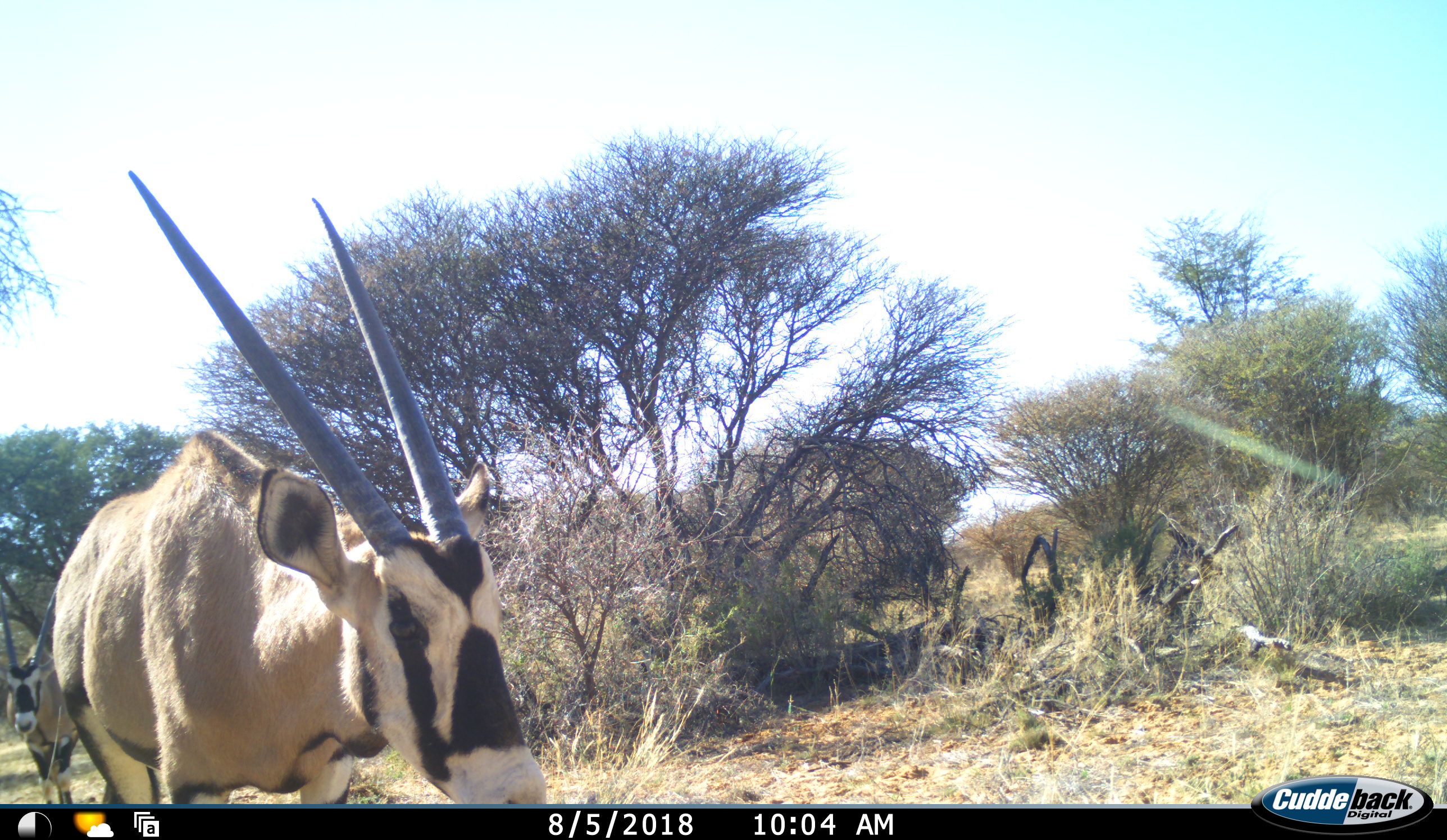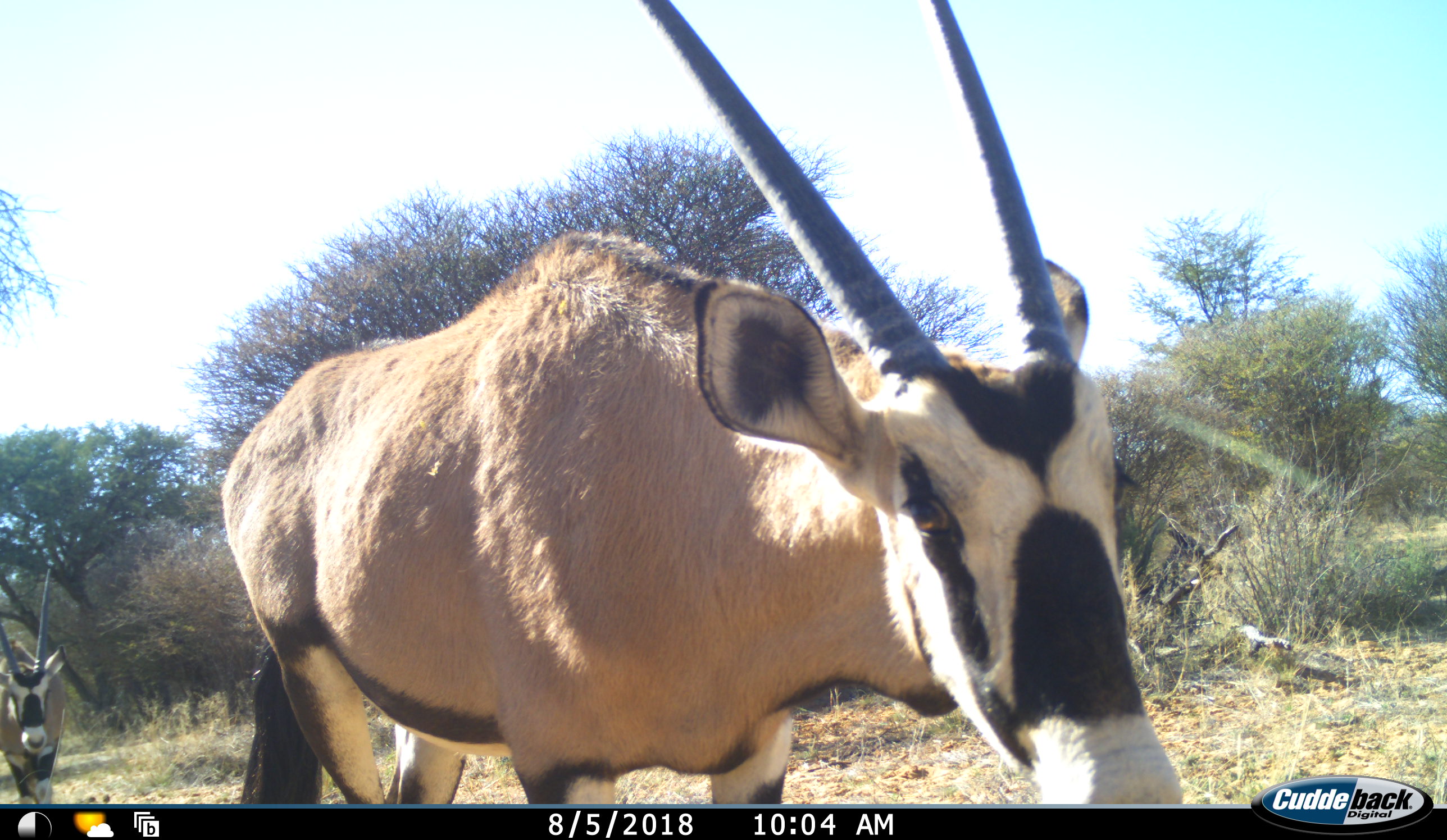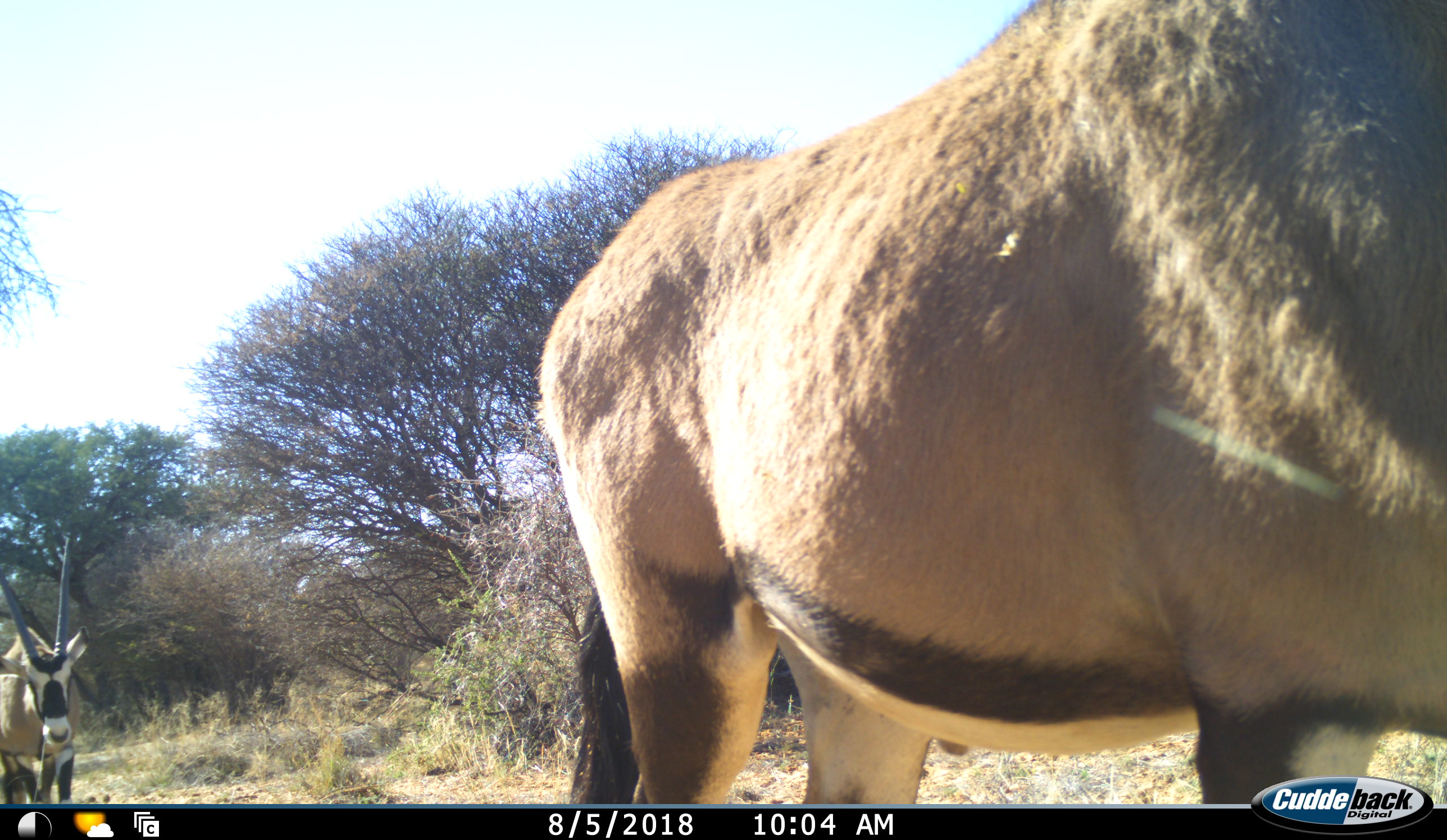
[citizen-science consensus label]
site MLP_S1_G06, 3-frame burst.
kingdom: Animalia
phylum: Chordata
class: Mammalia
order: Artiodactyla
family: Bovidae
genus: Oryx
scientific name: Oryx gazella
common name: gemsbok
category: oryx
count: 2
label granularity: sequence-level